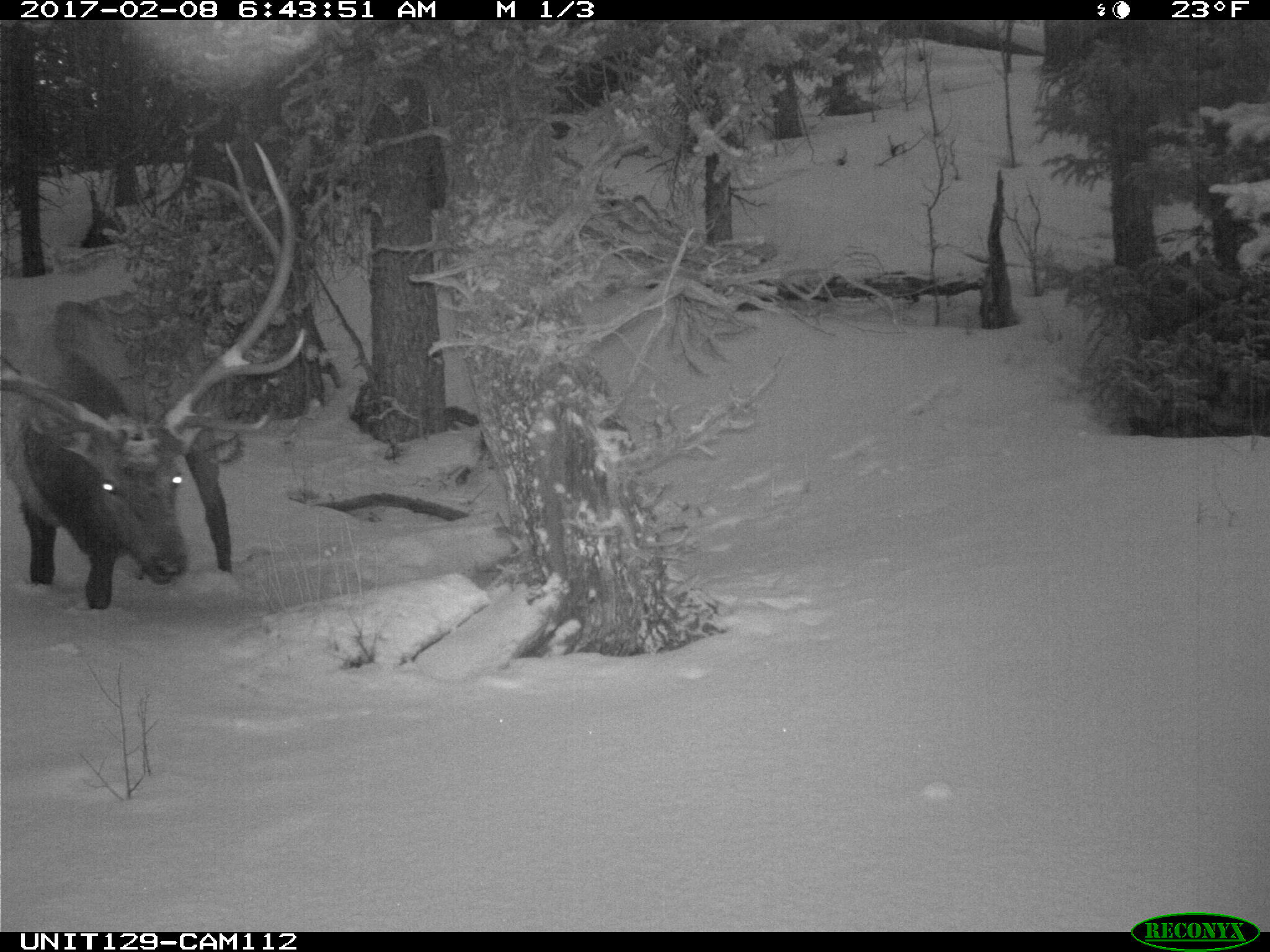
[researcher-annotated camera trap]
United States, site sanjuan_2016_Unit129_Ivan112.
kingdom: Animalia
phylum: Chordata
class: Mammalia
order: Artiodactyla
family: Cervidae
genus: Cervus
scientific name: Cervus elaphus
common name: red deer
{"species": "Cervus elaphus (red deer)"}